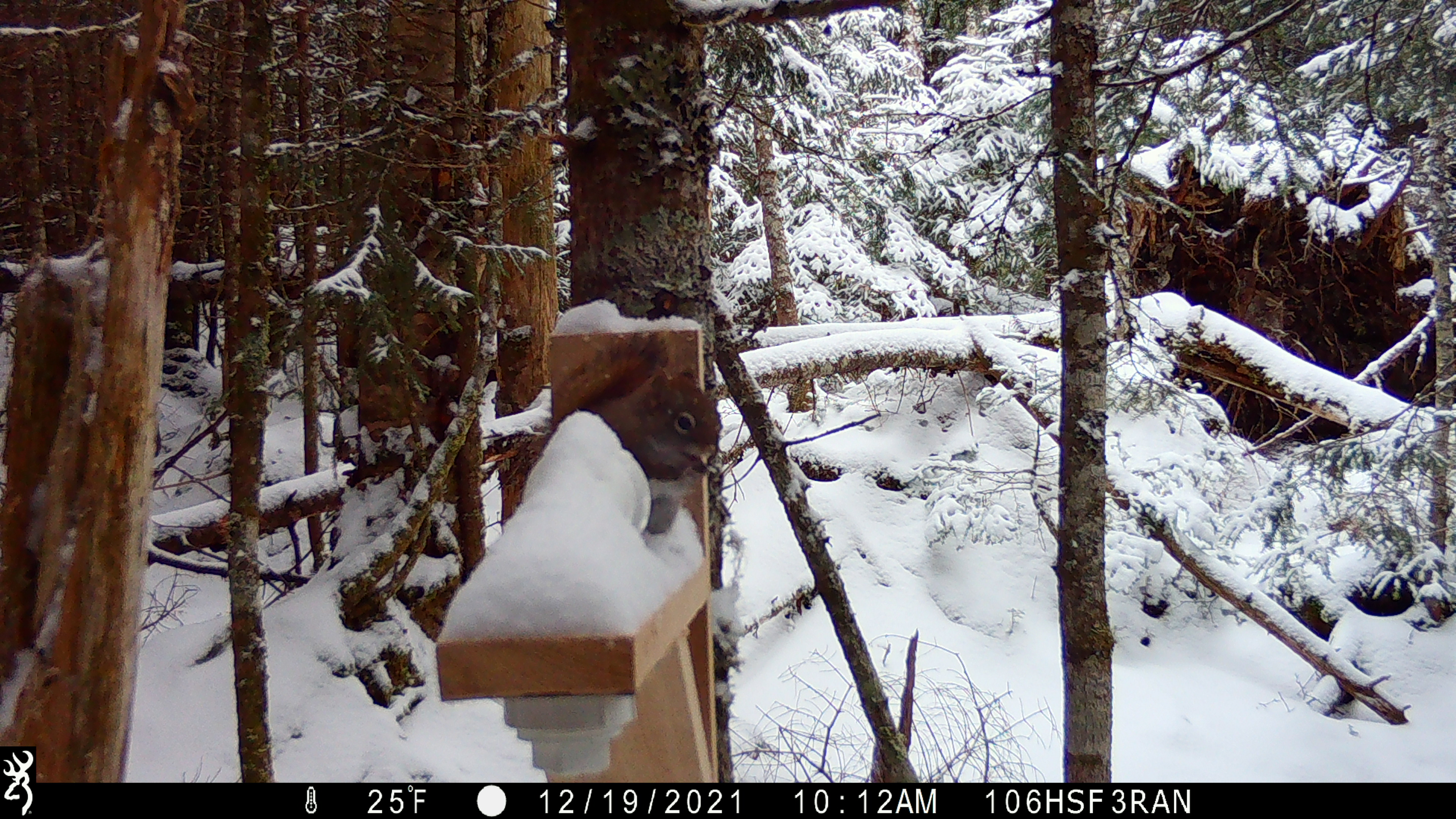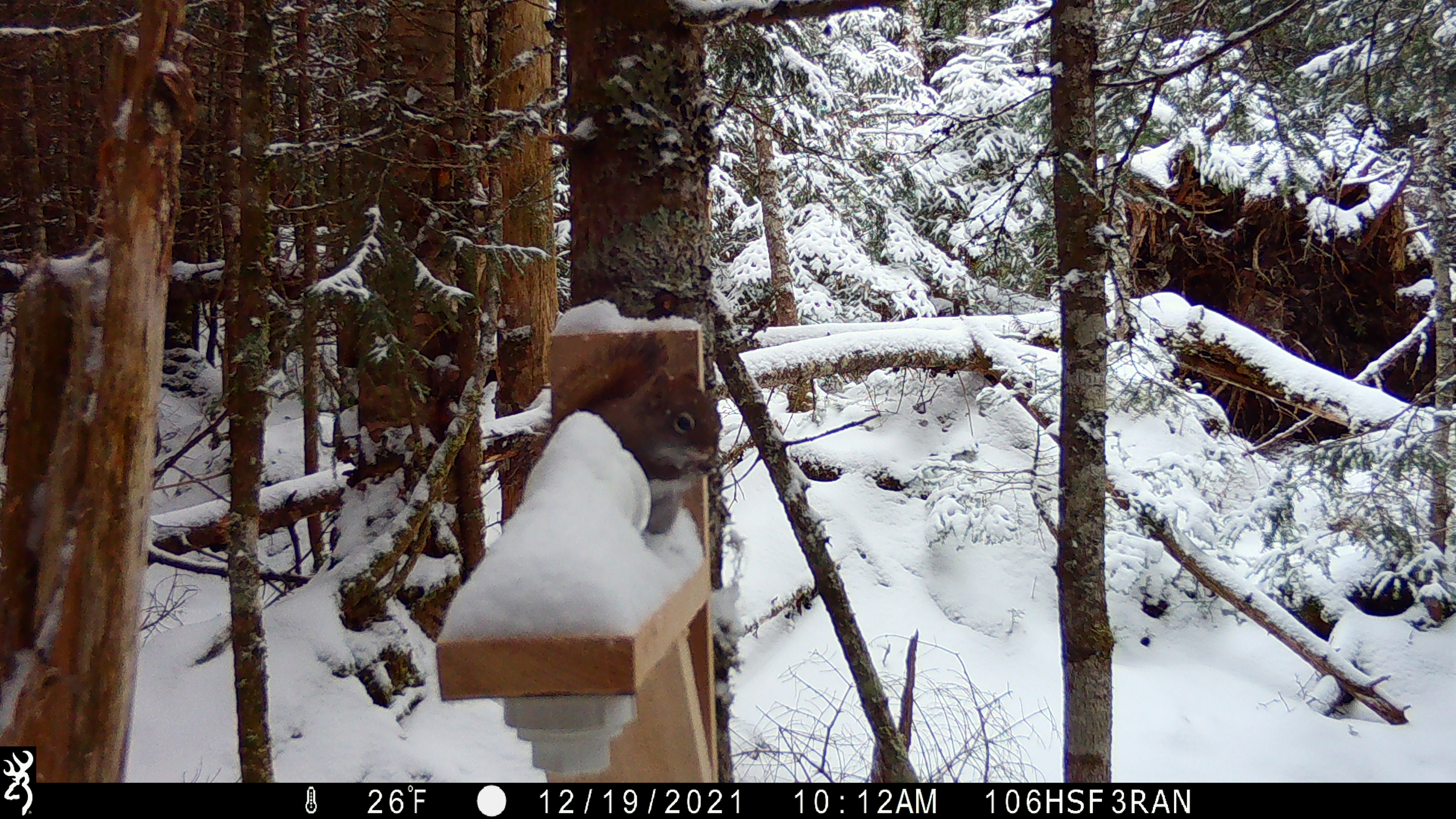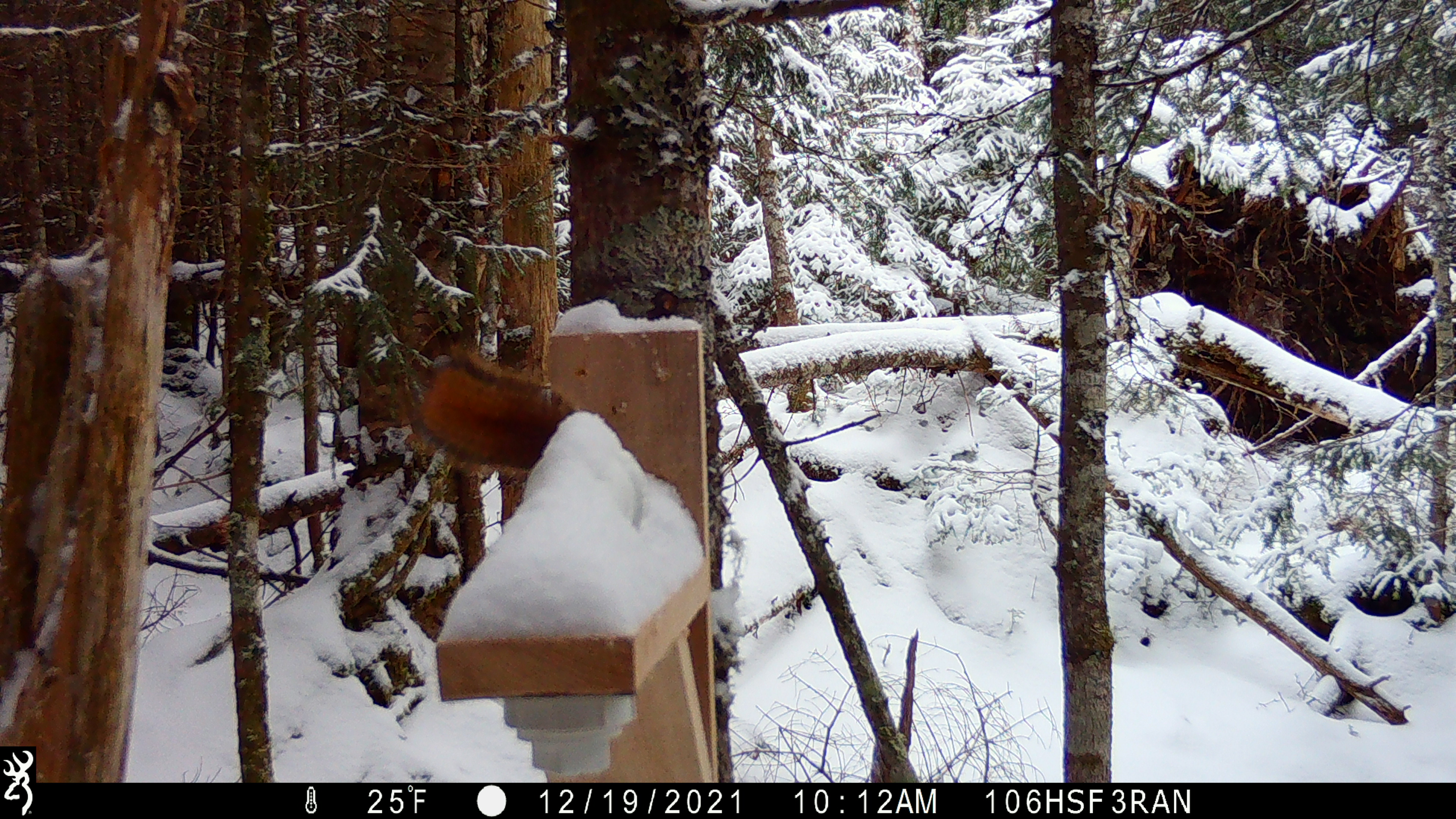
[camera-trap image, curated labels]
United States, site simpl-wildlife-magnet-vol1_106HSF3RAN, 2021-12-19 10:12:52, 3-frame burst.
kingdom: Animalia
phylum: Chordata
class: Mammalia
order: Rodentia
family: Sciuridae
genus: Tamiasciurus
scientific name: Tamiasciurus hudsonicus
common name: red squirrel